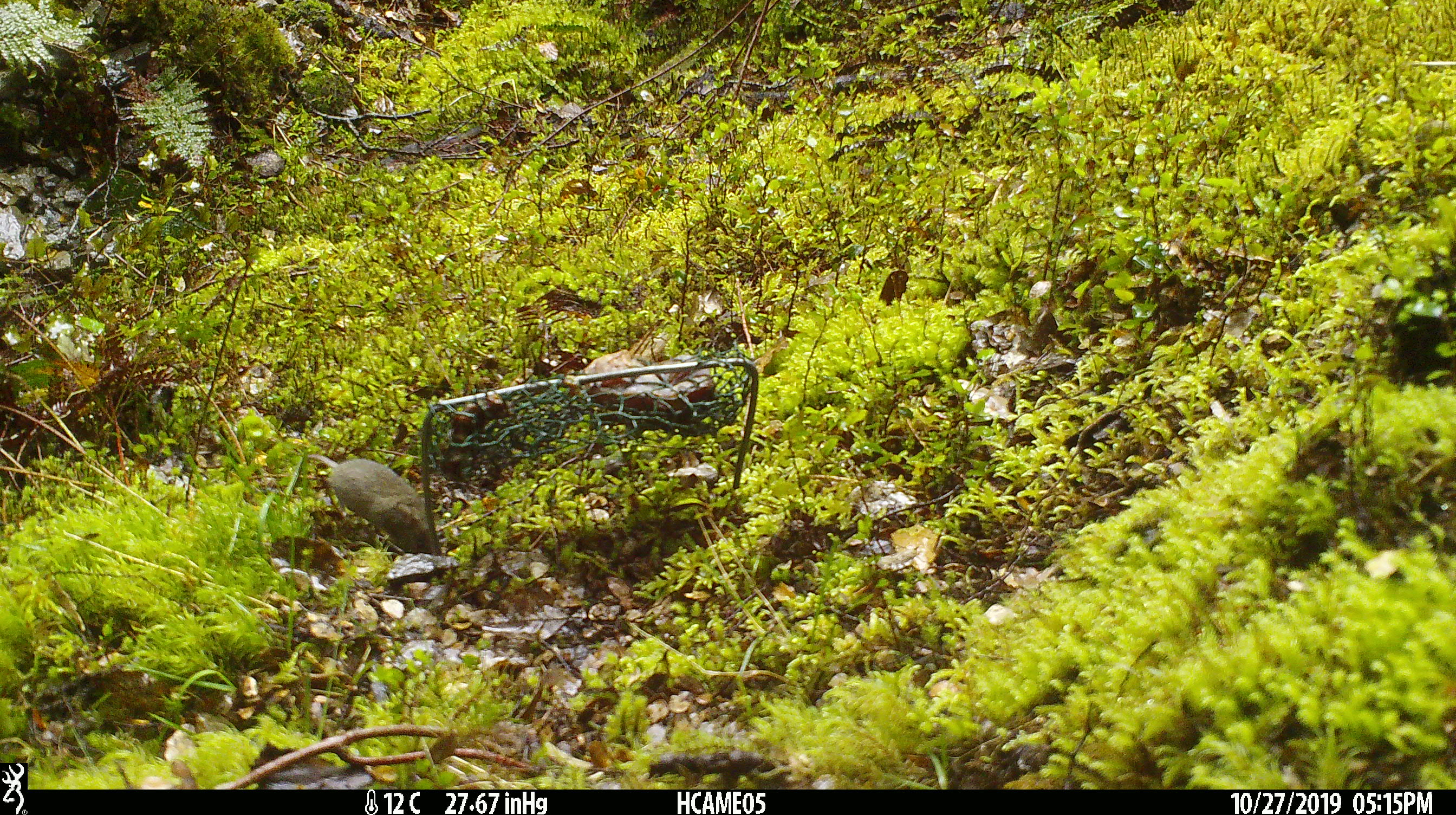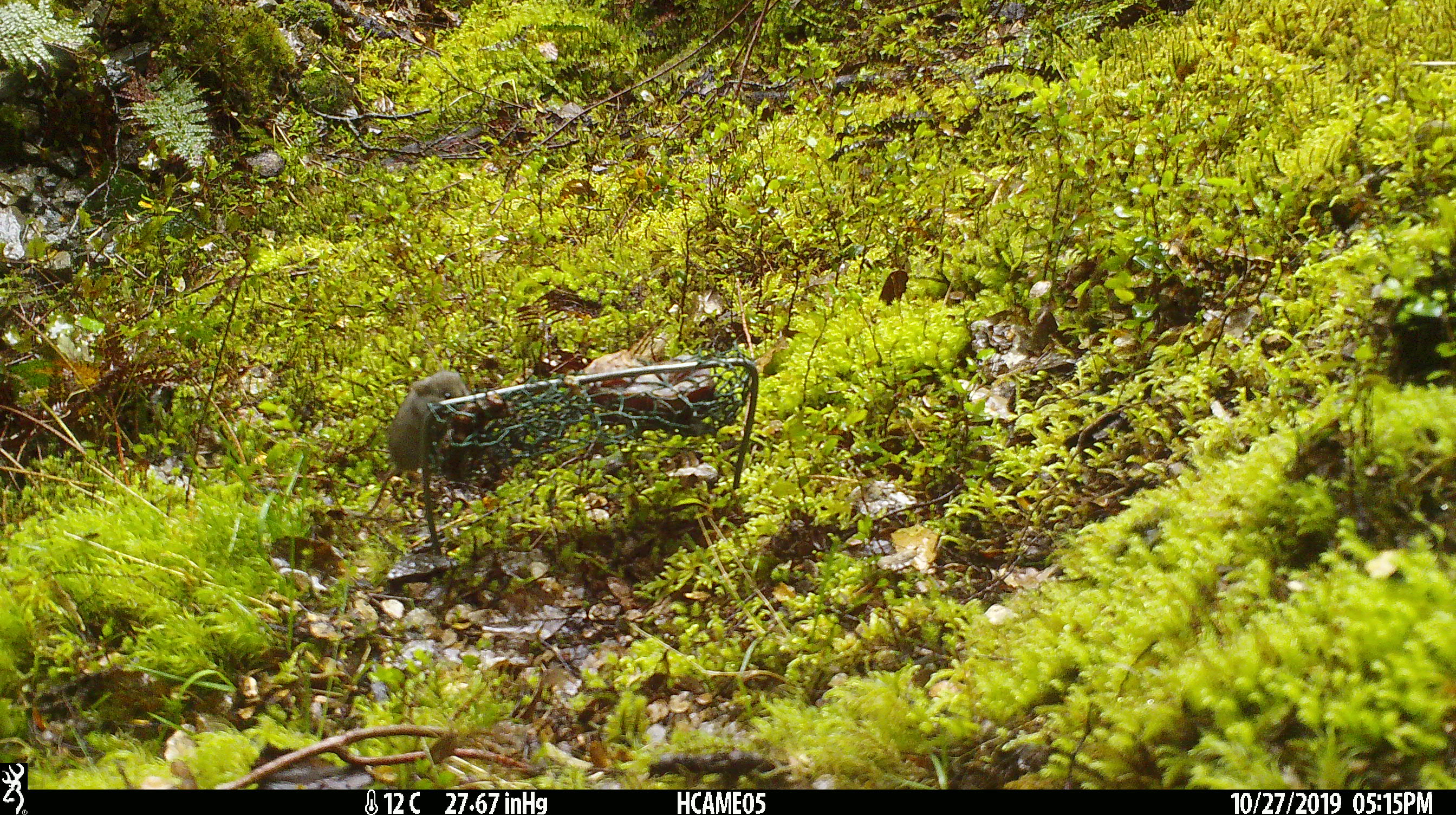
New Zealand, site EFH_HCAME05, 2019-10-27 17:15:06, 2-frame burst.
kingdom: Animalia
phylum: Chordata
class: Mammalia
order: Rodentia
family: Muridae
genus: Mus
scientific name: Mus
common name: mouse